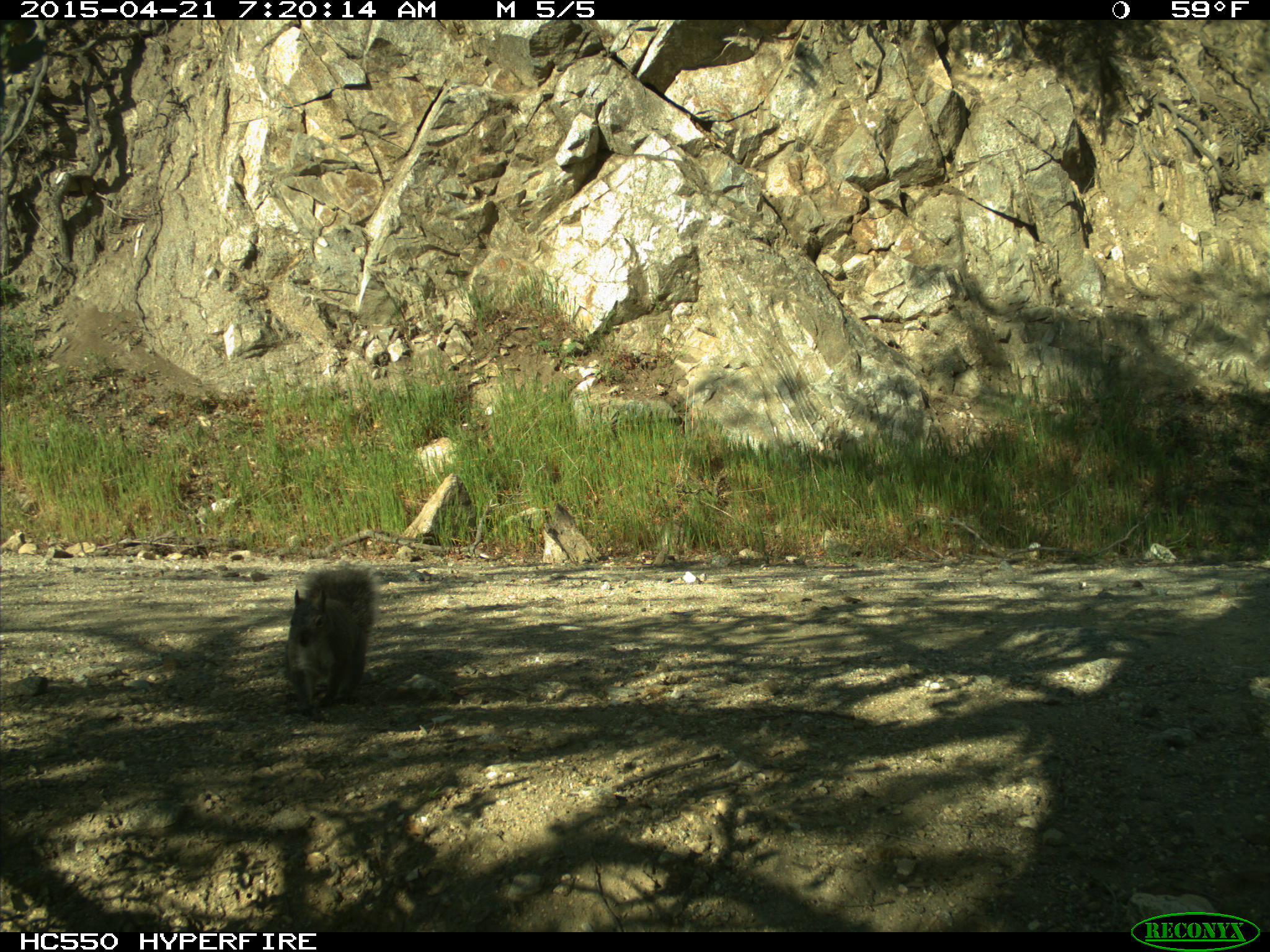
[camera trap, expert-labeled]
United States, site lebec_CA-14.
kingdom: Animalia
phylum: Chordata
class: Mammalia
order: Rodentia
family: Sciuridae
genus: Sciurus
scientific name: Sciurus carolinensis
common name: eastern gray squirrel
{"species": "Sciurus carolinensis (eastern gray squirrel)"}